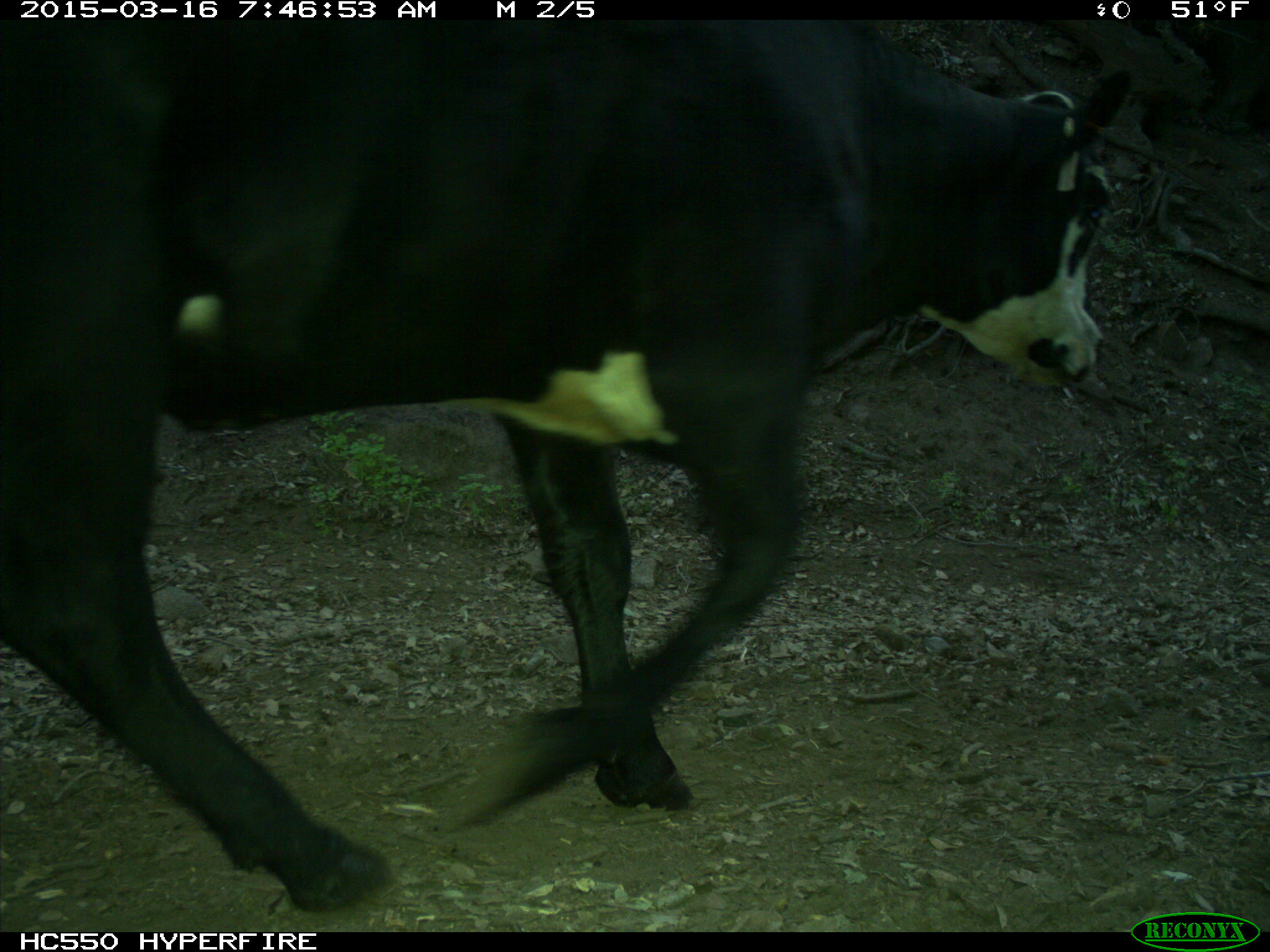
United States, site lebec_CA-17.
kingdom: Animalia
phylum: Chordata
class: Mammalia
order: Artiodactyla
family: Bovidae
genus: Bos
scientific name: Bos taurus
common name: domestic cow